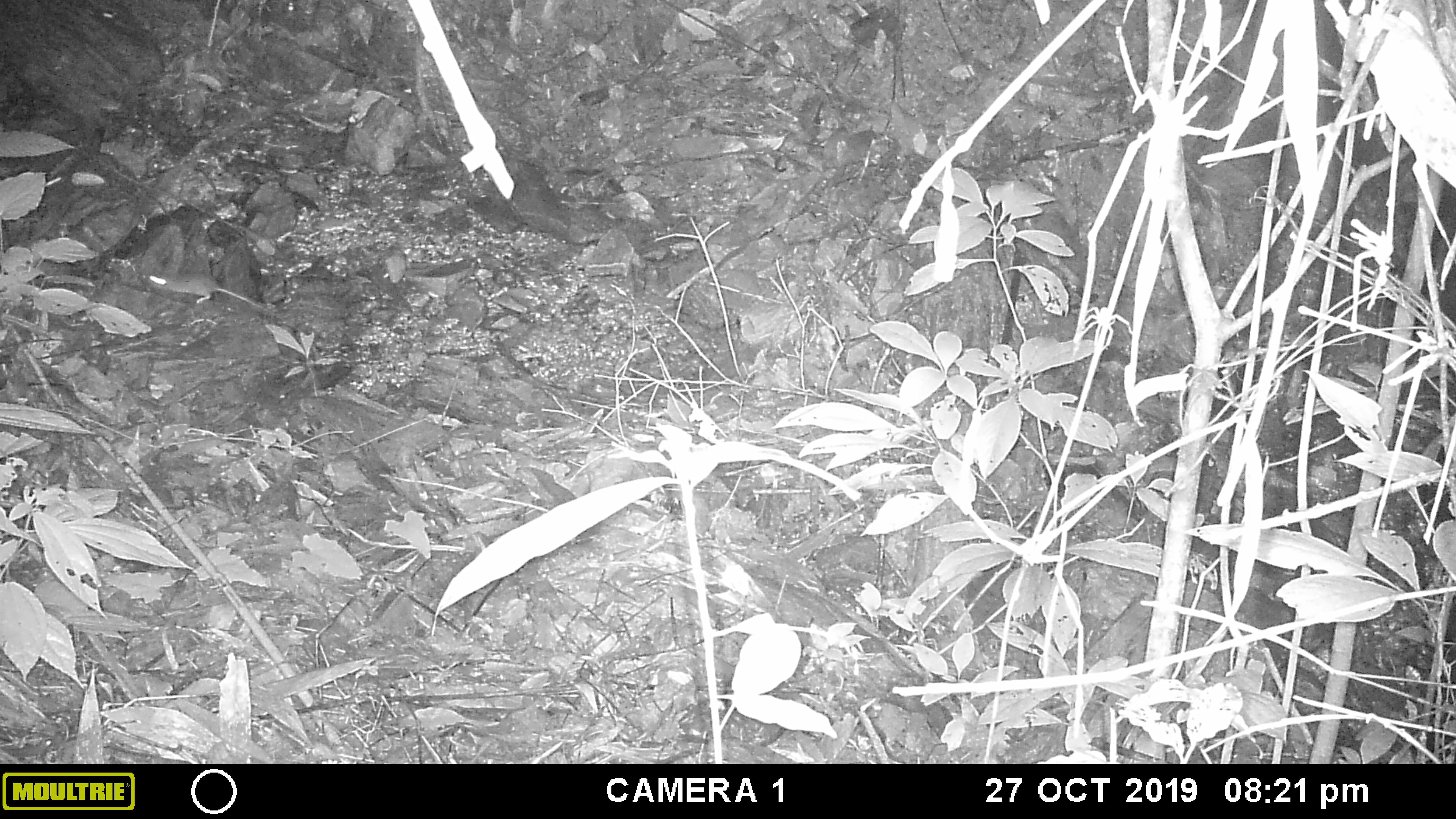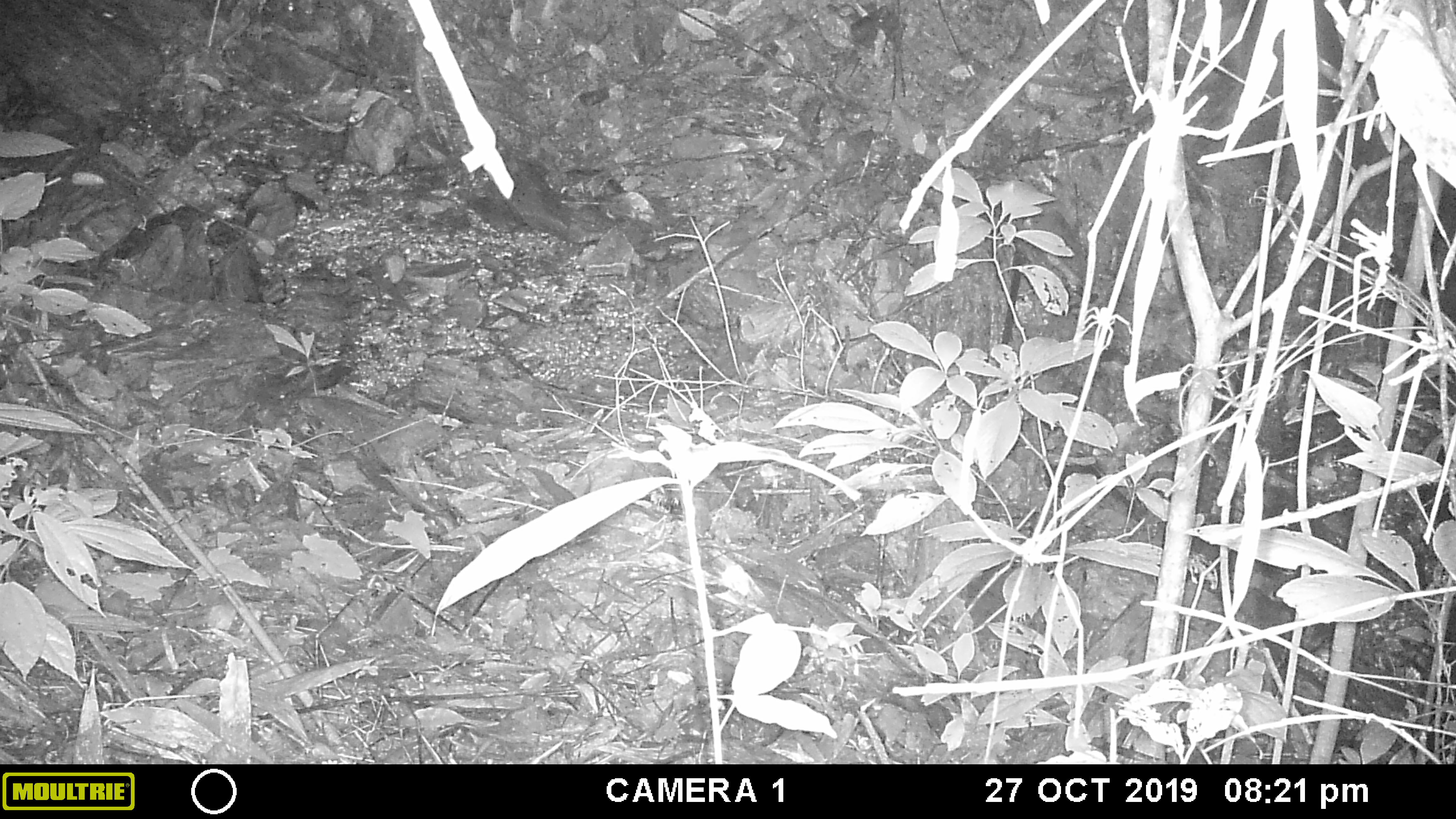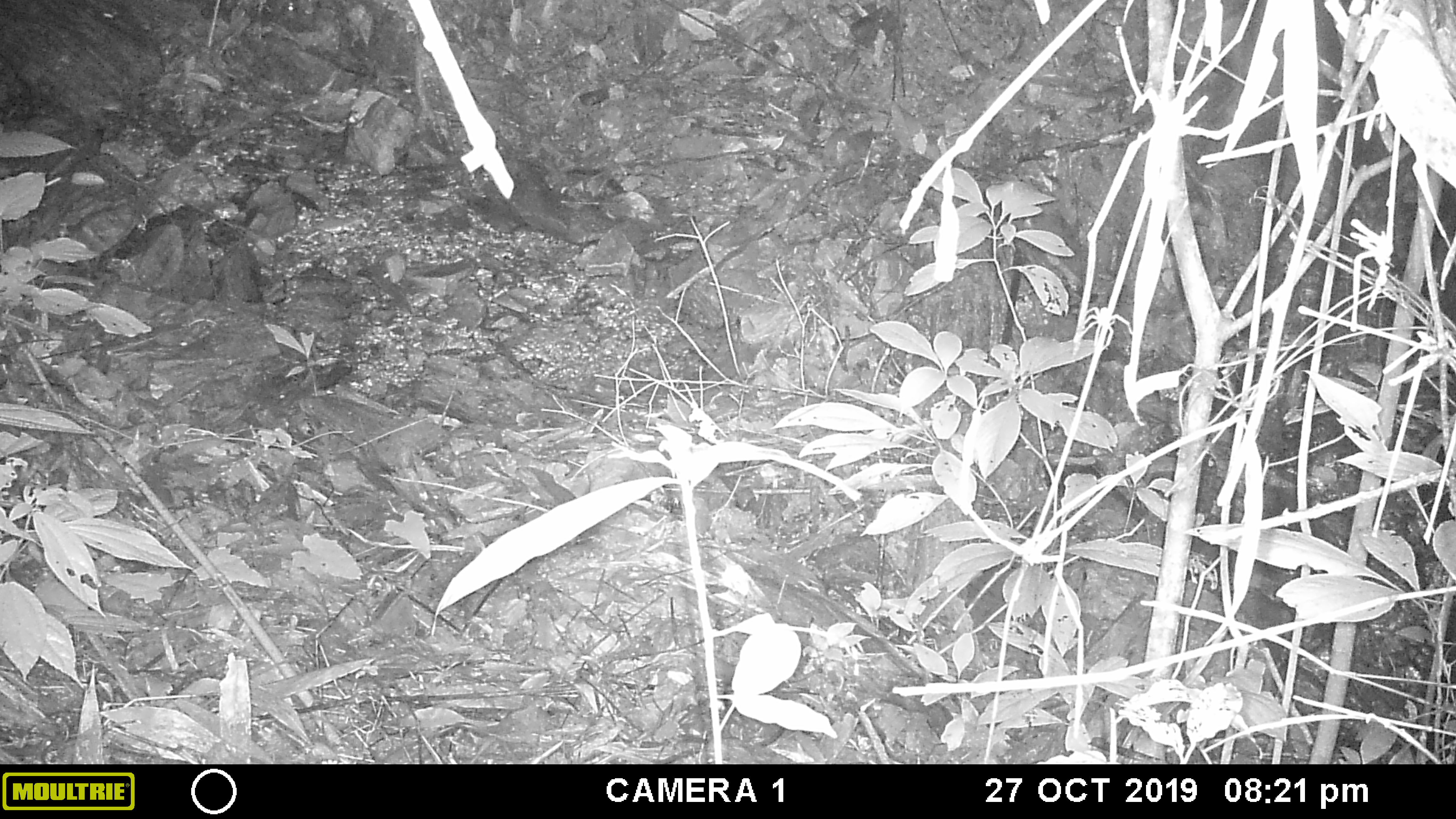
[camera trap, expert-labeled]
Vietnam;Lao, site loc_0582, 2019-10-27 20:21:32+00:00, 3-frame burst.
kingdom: Animalia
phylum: Chordata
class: Mammalia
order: Rodentia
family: Muridae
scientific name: Muridae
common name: old-world mice and rats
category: unidentified murid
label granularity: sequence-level